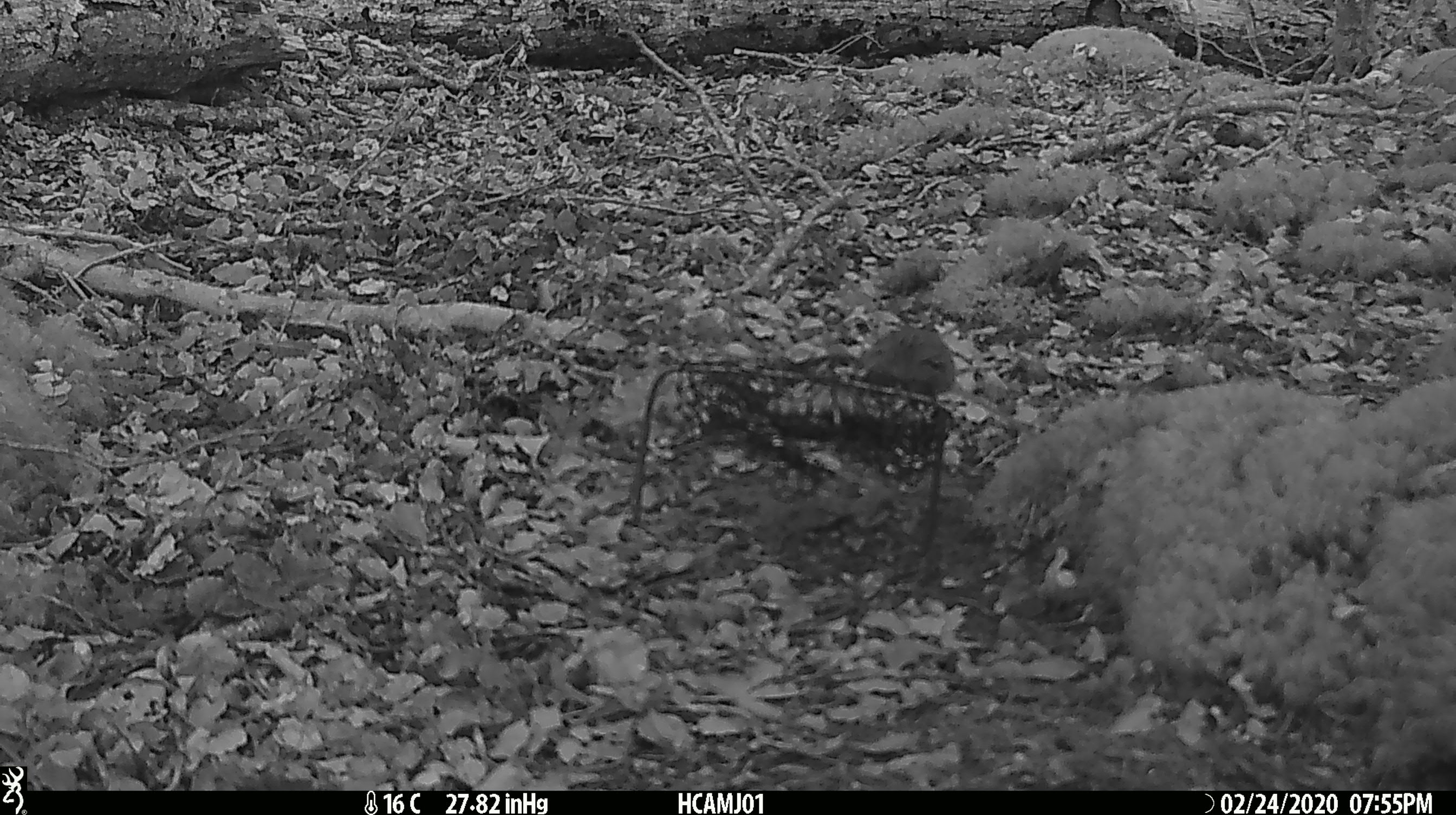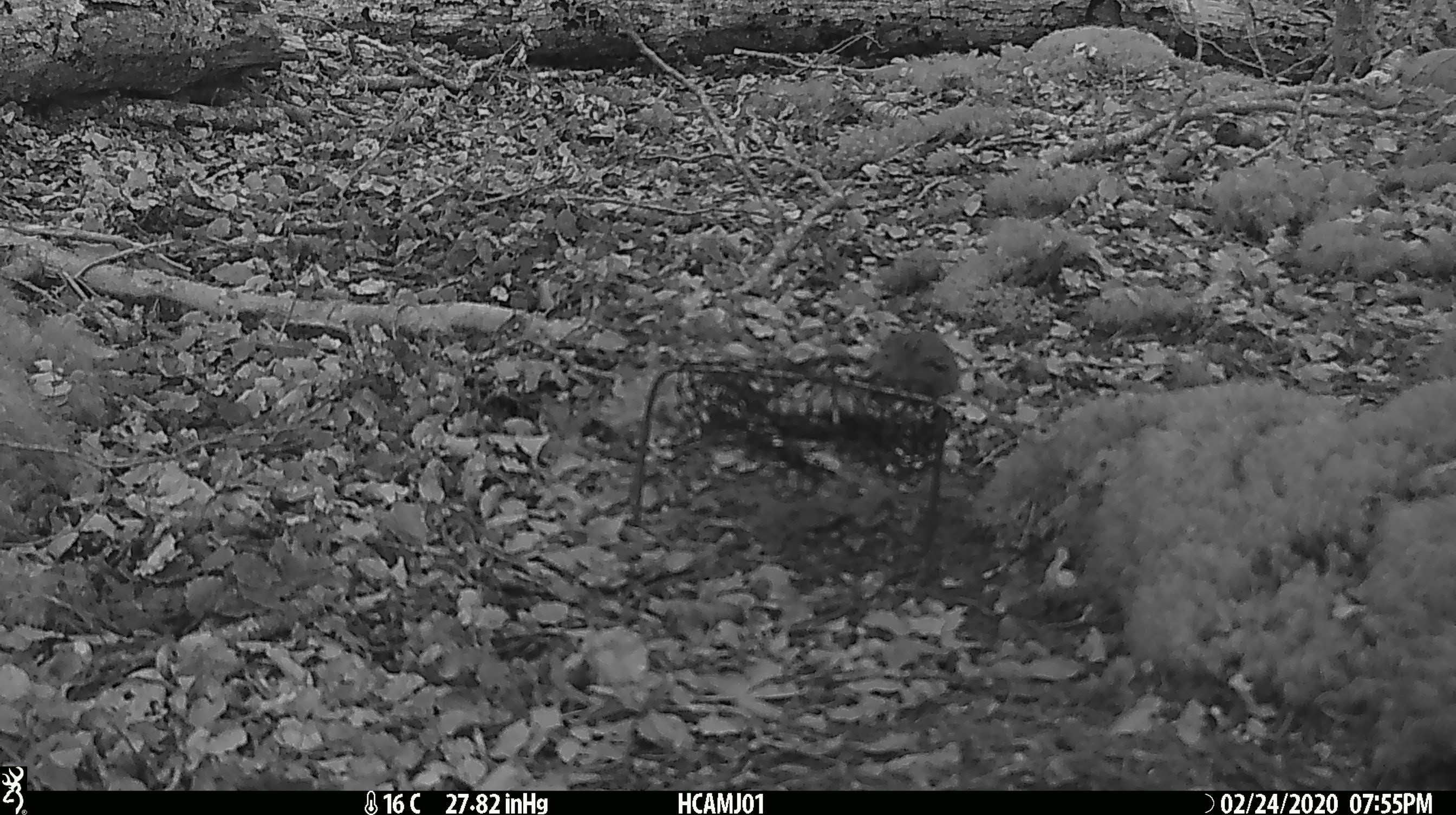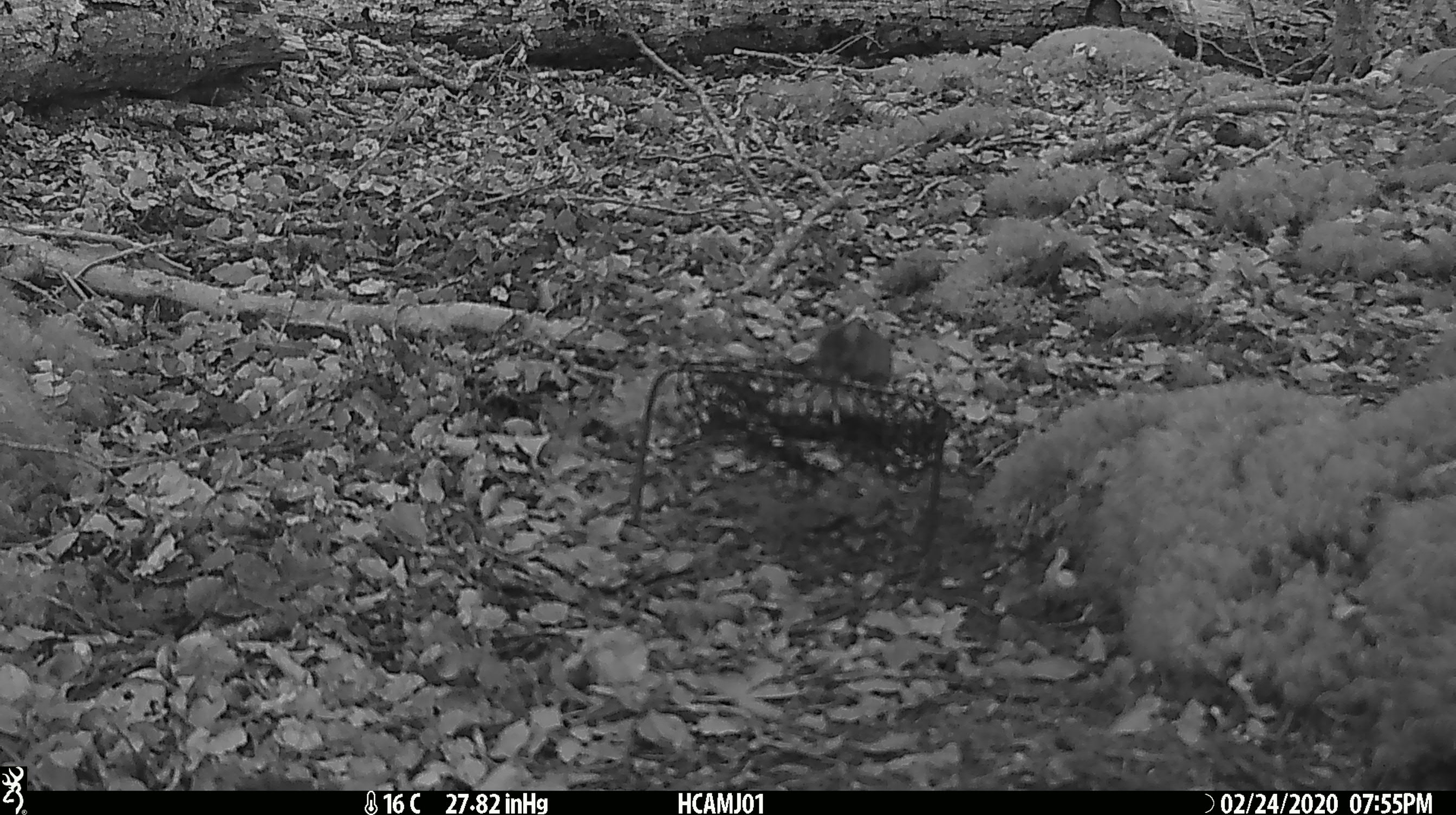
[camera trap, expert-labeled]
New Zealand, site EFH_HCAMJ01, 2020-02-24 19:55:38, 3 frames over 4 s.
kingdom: Animalia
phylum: Chordata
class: Mammalia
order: Rodentia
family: Muridae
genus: Mus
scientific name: Mus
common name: mouse